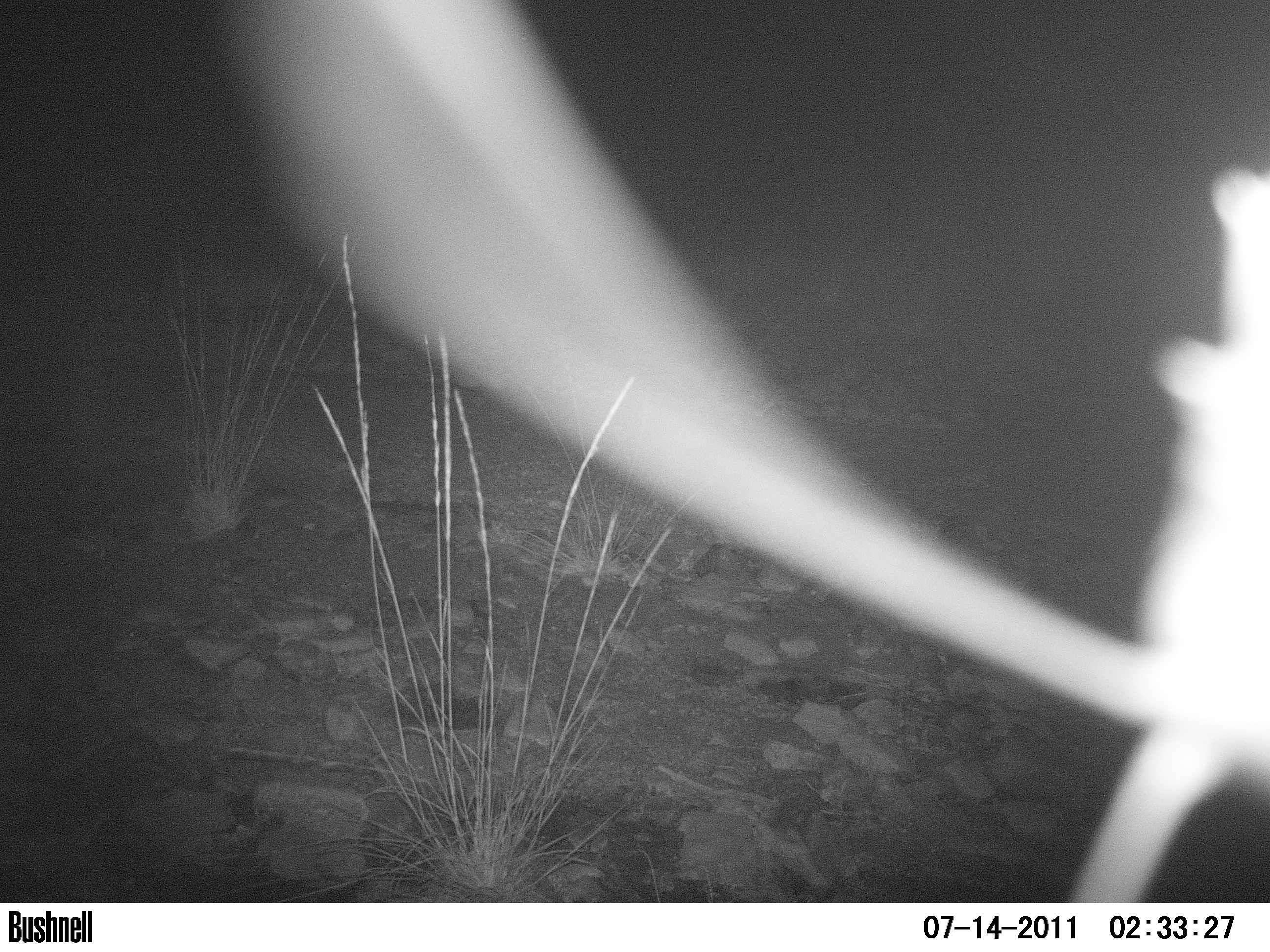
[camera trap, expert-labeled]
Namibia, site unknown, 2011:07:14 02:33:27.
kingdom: Animalia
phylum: Chordata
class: Mammalia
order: Carnivora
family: Felidae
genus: Panthera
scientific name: Panthera pardus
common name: leopard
Panthera pardus (leopard).